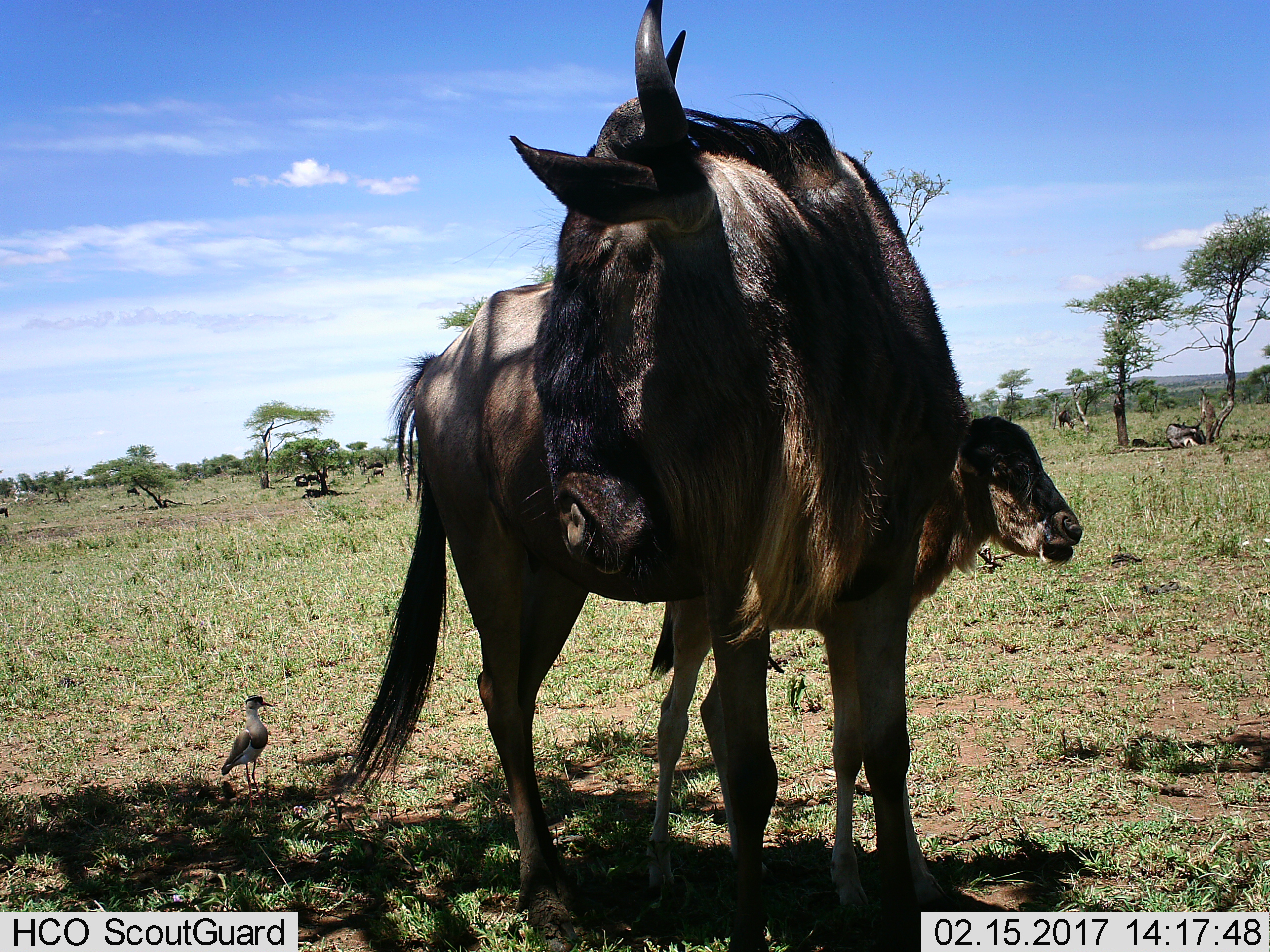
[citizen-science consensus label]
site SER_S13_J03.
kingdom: Animalia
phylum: Chordata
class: Mammalia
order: Artiodactyla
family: Bovidae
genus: Connochaetes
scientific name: Connochaetes taurinus taurinus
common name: blue wildebeest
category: wildebeestblue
Wildebeestblue (blue wildebeest) (Connochaetes taurinus taurinus), count 2. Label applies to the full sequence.